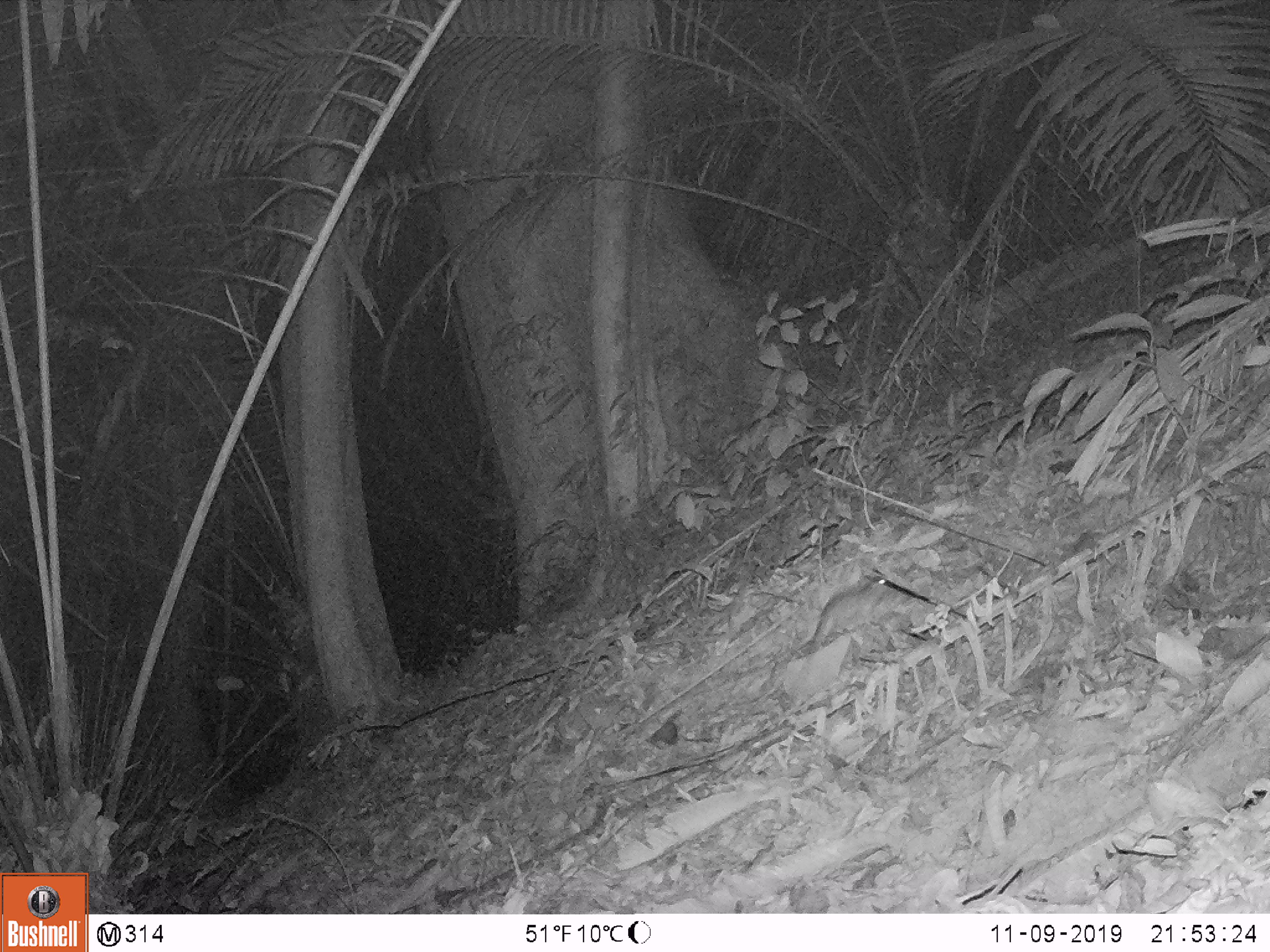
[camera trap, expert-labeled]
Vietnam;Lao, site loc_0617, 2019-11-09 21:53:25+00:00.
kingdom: Animalia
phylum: Chordata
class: Mammalia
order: Rodentia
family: Muridae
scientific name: Muridae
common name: old-world mice and rats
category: unidentified murid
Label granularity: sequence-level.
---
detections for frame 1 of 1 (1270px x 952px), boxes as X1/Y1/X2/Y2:
unidentified murid: 811/576/890/643